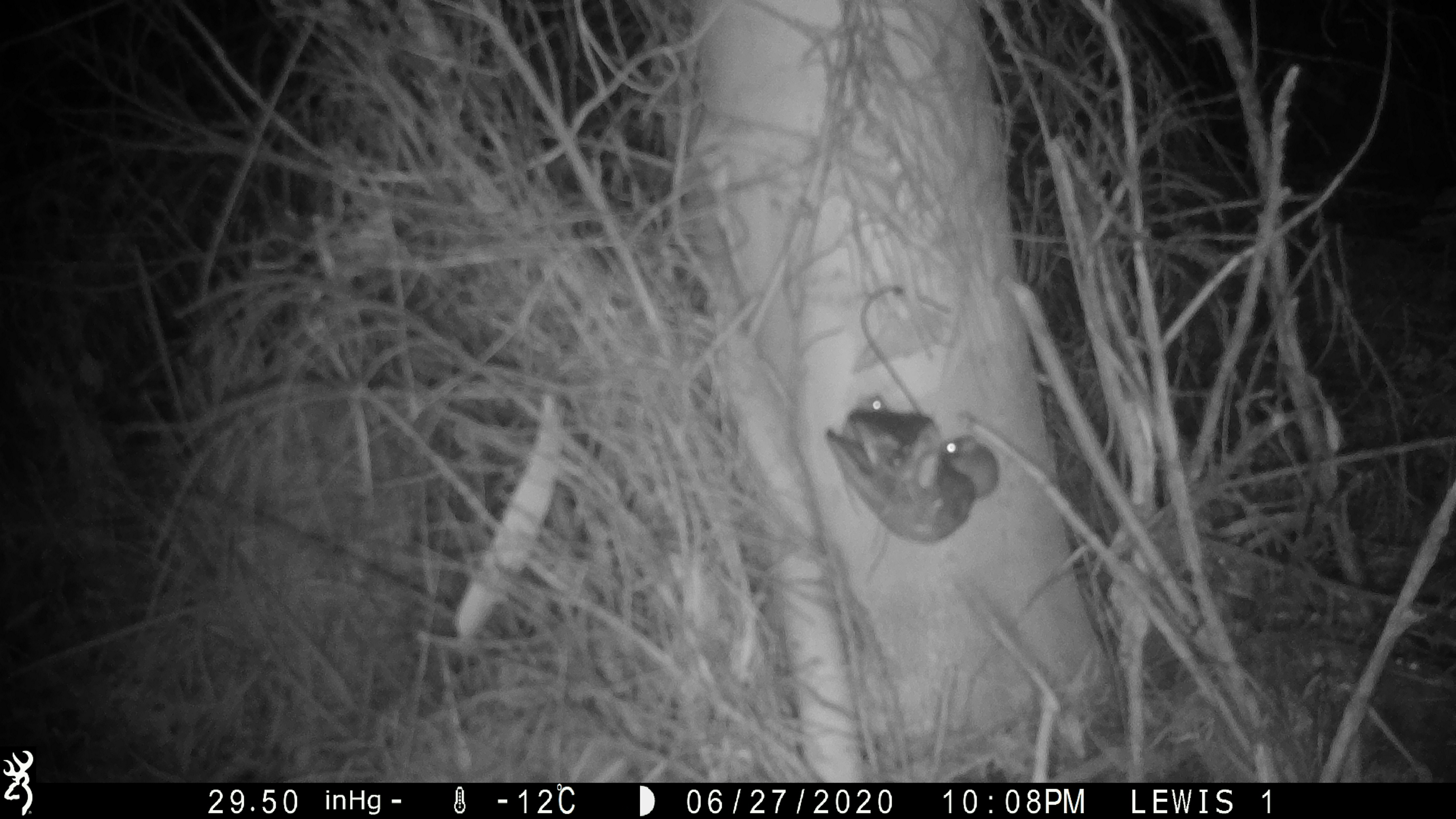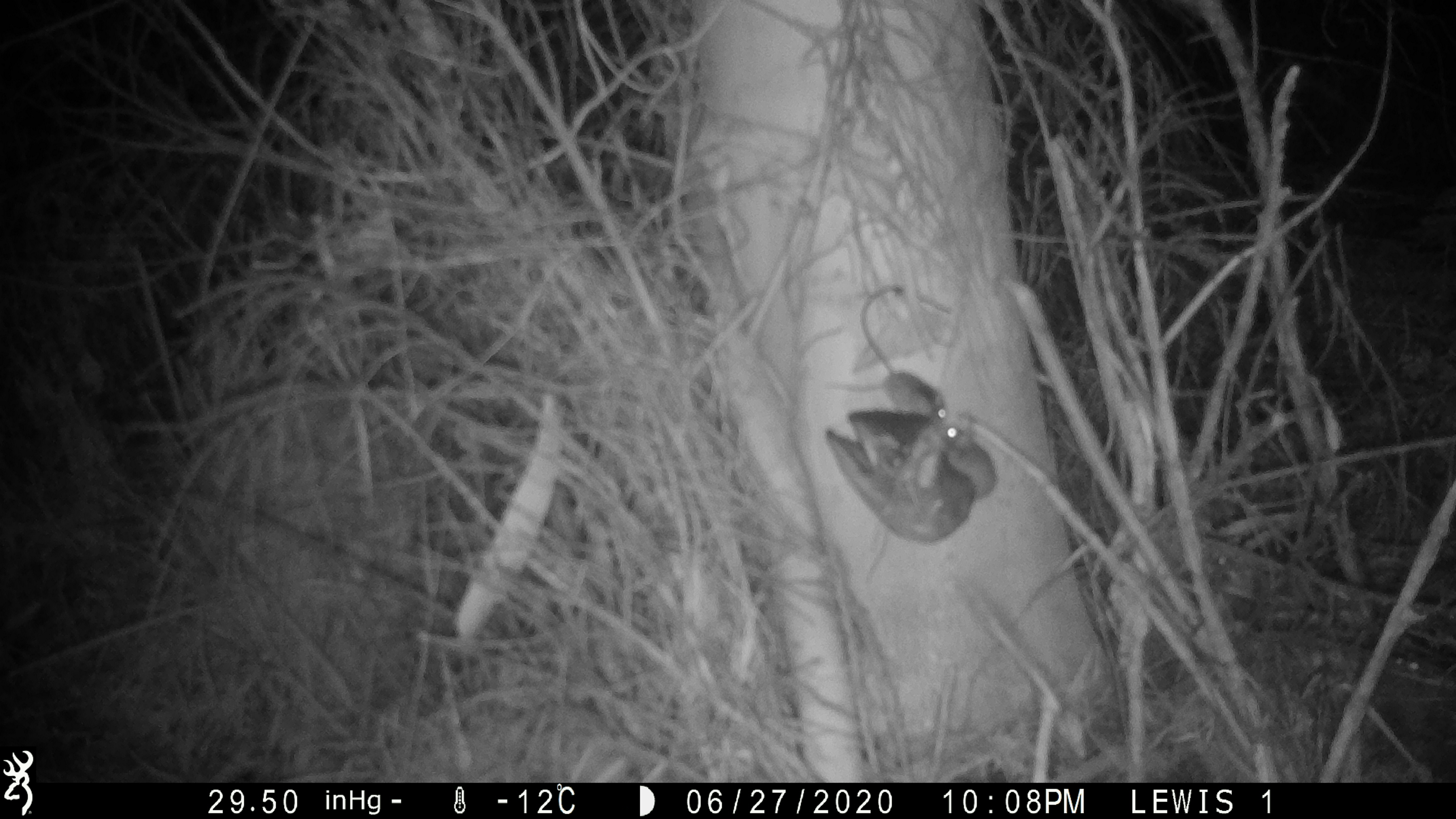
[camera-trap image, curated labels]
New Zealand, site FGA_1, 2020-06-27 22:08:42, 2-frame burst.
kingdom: Animalia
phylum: Chordata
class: Mammalia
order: Rodentia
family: Muridae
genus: Mus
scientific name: Mus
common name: mouse